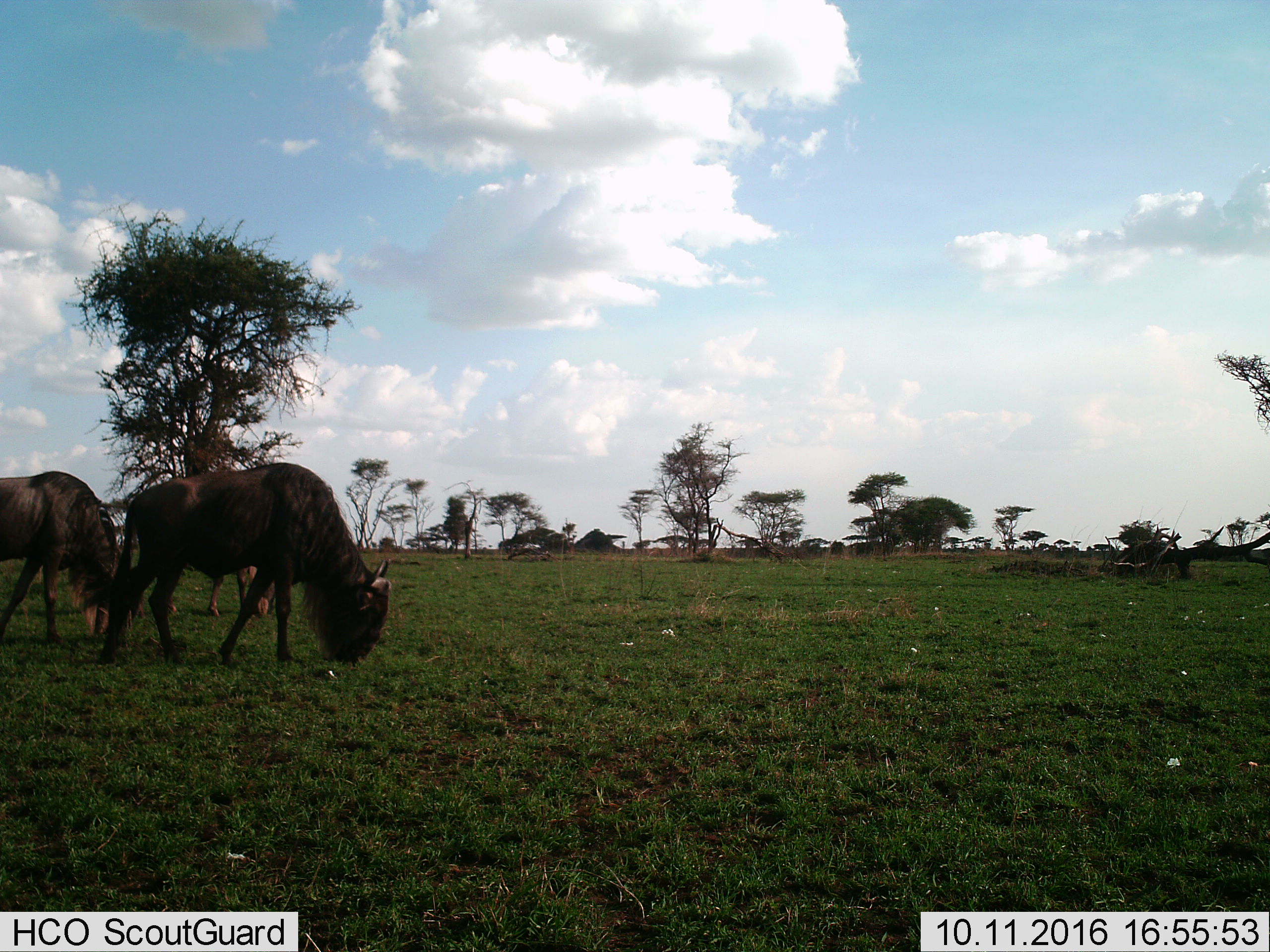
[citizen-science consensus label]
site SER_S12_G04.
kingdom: Animalia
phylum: Chordata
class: Mammalia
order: Artiodactyla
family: Bovidae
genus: Connochaetes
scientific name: Connochaetes taurinus taurinus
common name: blue wildebeest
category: wildebeestblue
Wildebeestblue (blue wildebeest) (Connochaetes taurinus taurinus), count 3. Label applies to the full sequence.